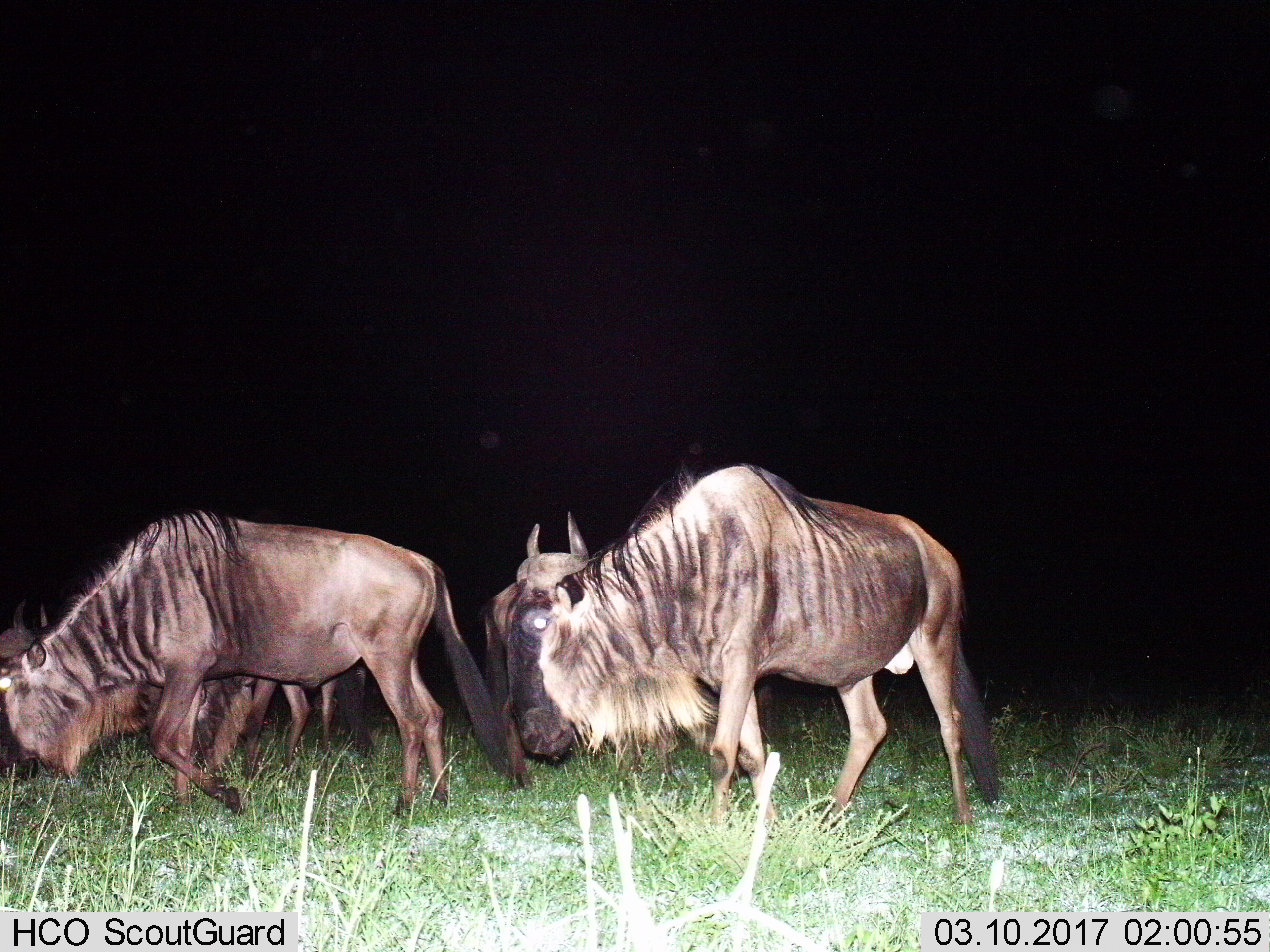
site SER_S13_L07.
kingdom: Animalia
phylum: Chordata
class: Mammalia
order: Artiodactyla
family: Bovidae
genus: Connochaetes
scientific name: Connochaetes taurinus taurinus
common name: blue wildebeest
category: wildebeestblue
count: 2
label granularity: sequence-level